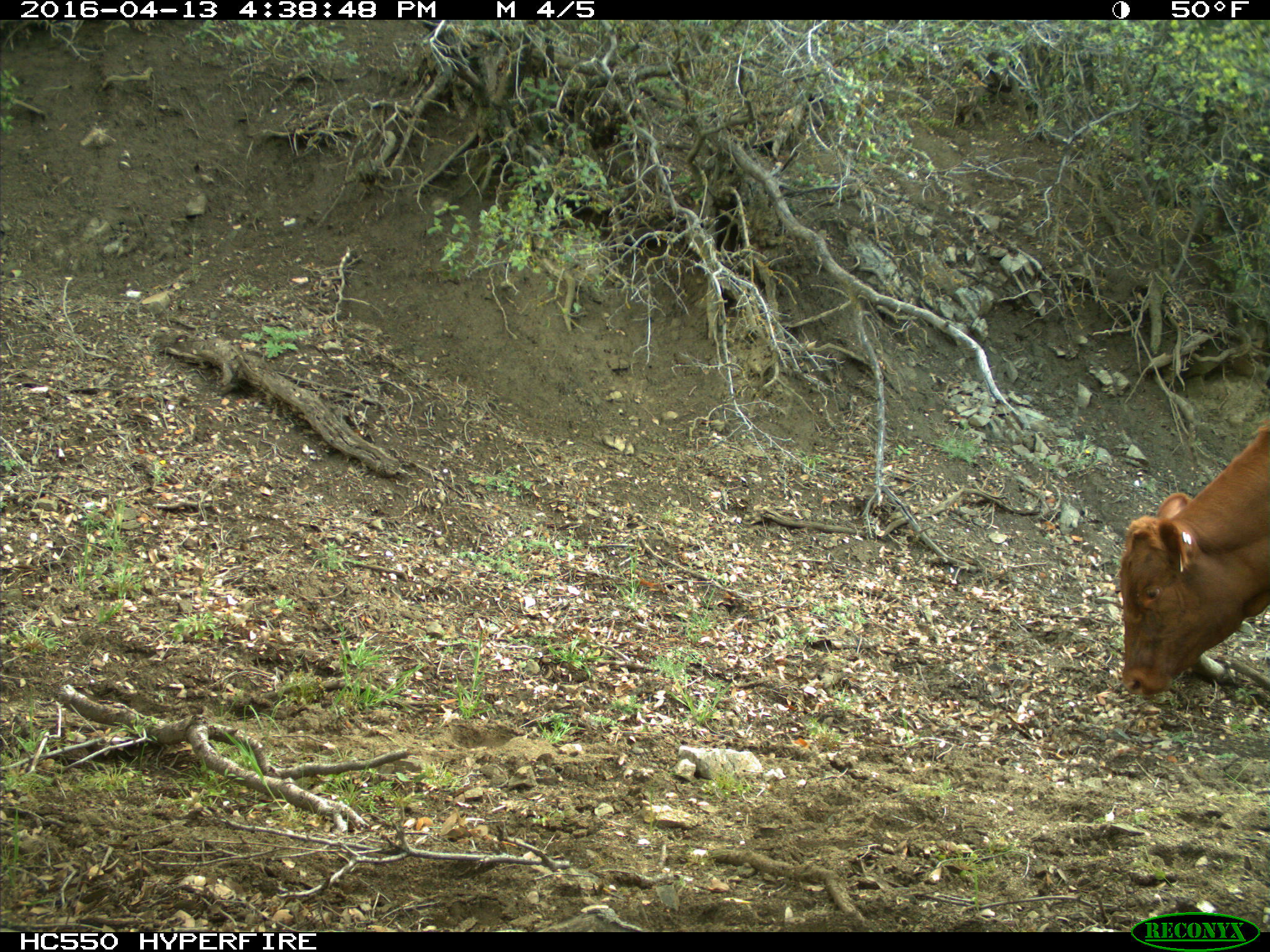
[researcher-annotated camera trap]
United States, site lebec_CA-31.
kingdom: Animalia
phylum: Chordata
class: Mammalia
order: Artiodactyla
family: Bovidae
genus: Bos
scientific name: Bos taurus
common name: domestic cow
Bos taurus (domestic cow).